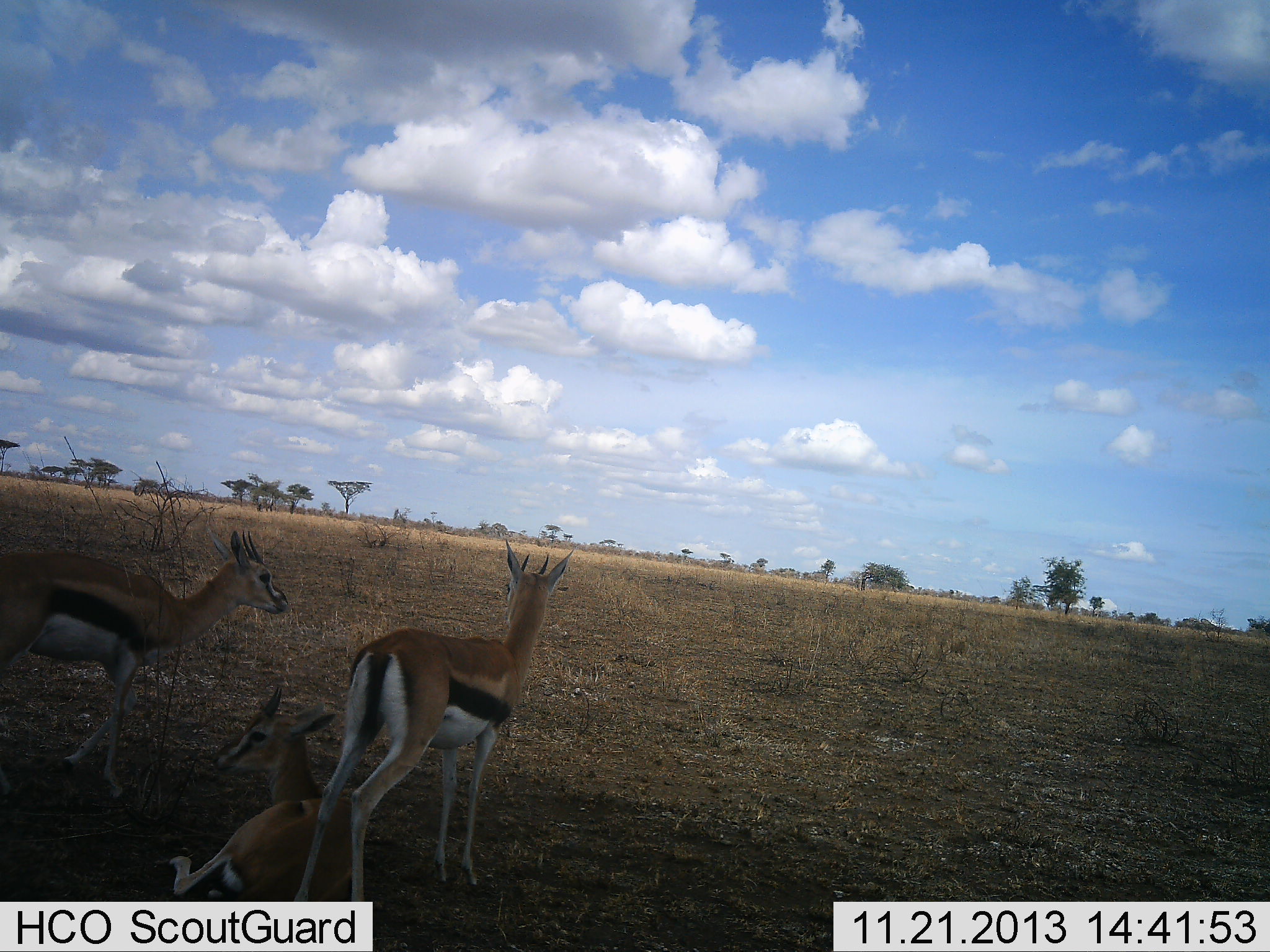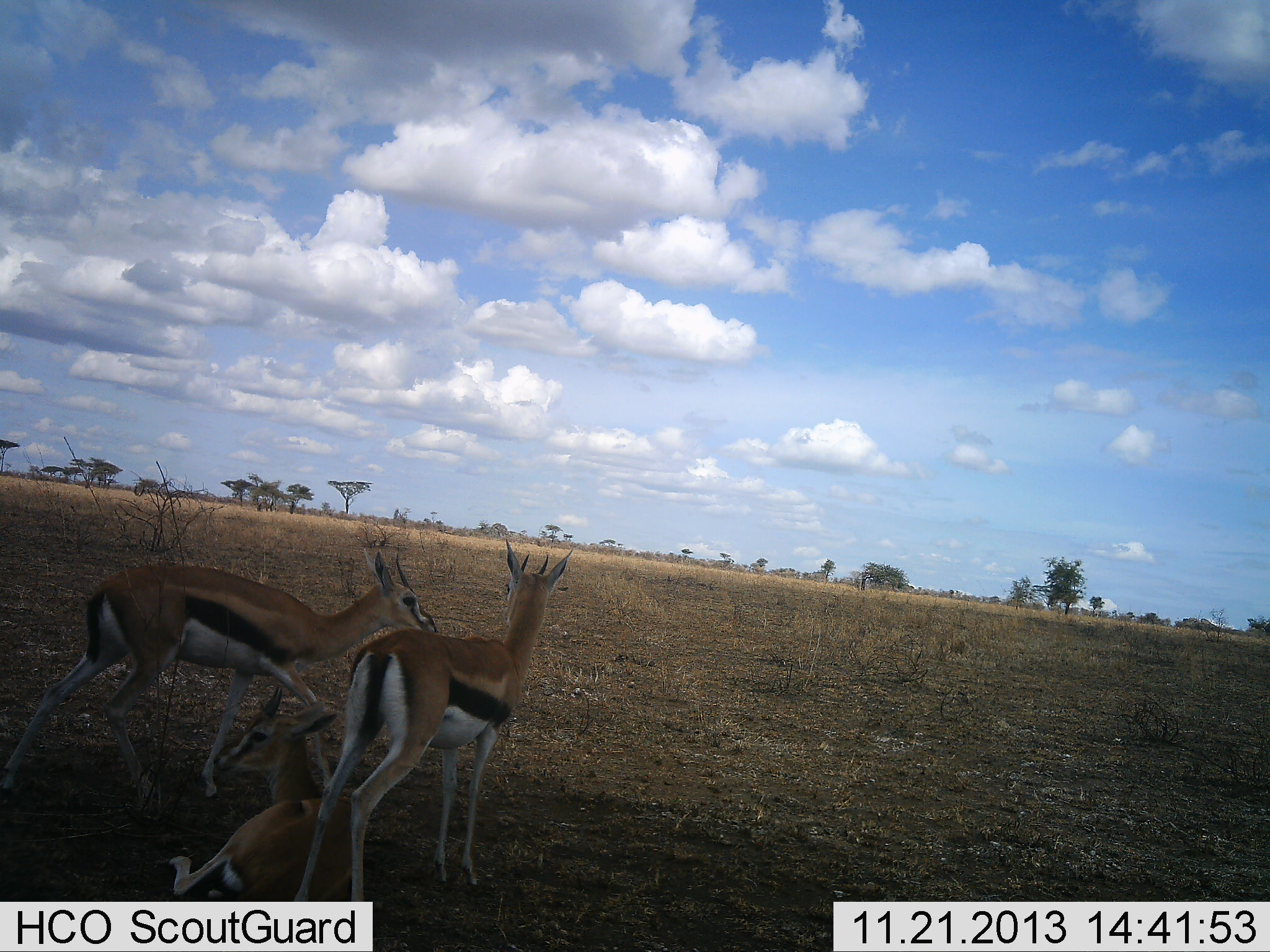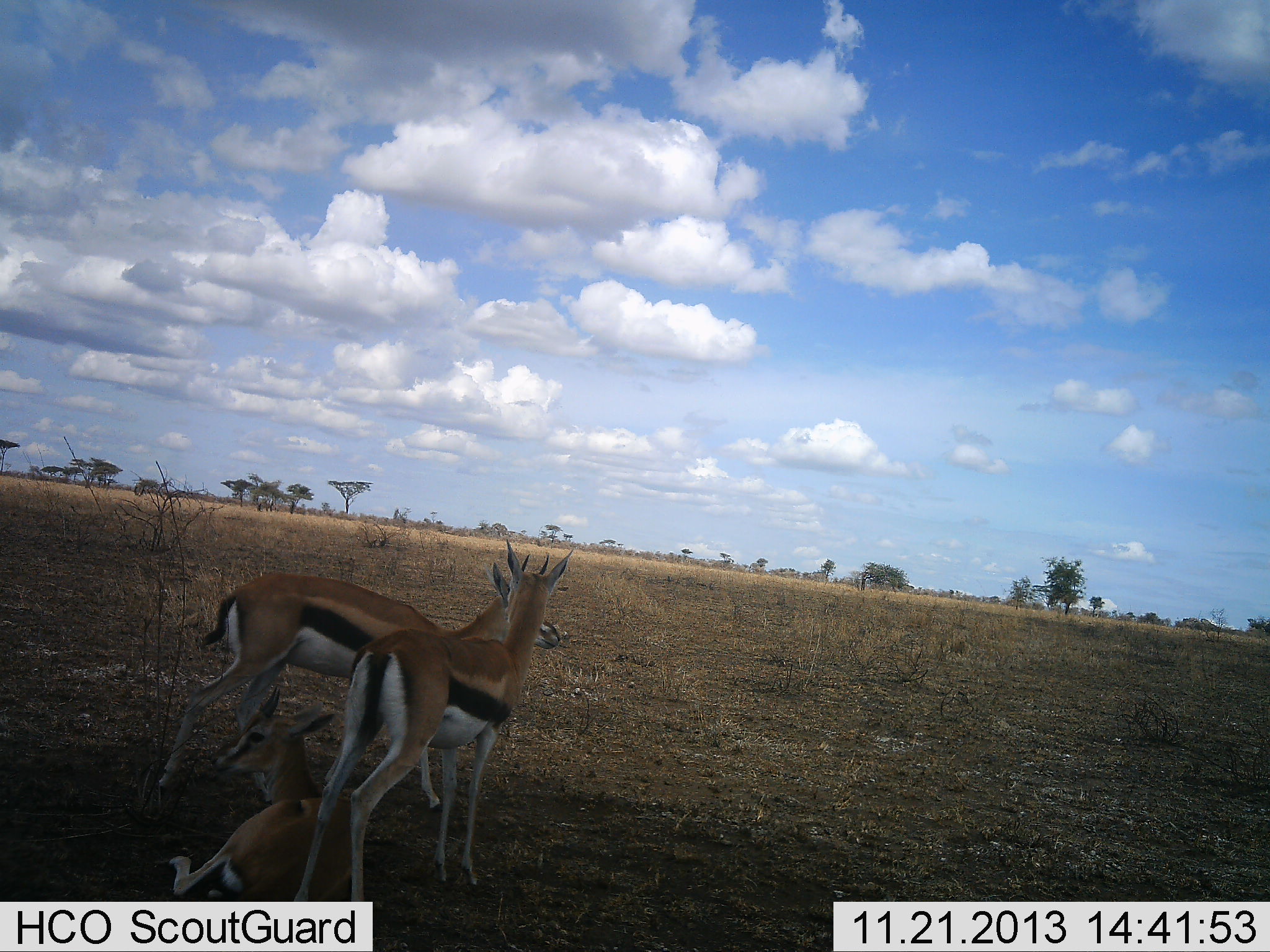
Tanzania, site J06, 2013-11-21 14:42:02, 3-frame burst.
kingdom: Animalia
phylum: Chordata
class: Mammalia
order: Artiodactyla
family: Bovidae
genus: Eudorcas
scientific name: Eudorcas thomsonii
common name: thomson's gazelle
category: gazellethomsons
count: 3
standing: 100%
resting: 90%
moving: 60%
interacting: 0%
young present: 0%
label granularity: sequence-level